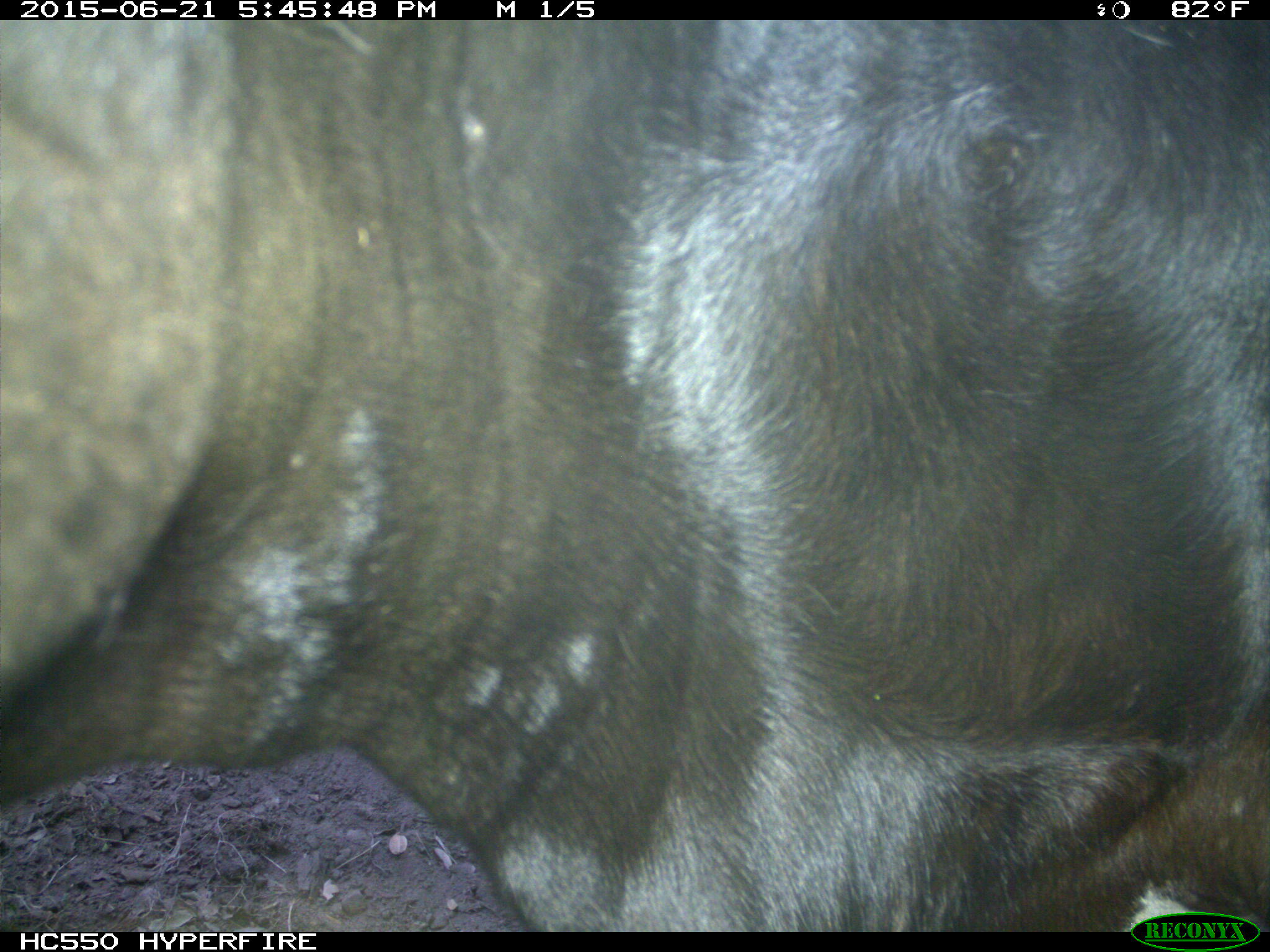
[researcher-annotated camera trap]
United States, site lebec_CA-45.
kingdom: Animalia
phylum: Chordata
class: Mammalia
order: Artiodactyla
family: Bovidae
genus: Bos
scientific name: Bos taurus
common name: domestic cow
Bos taurus (domestic cow).